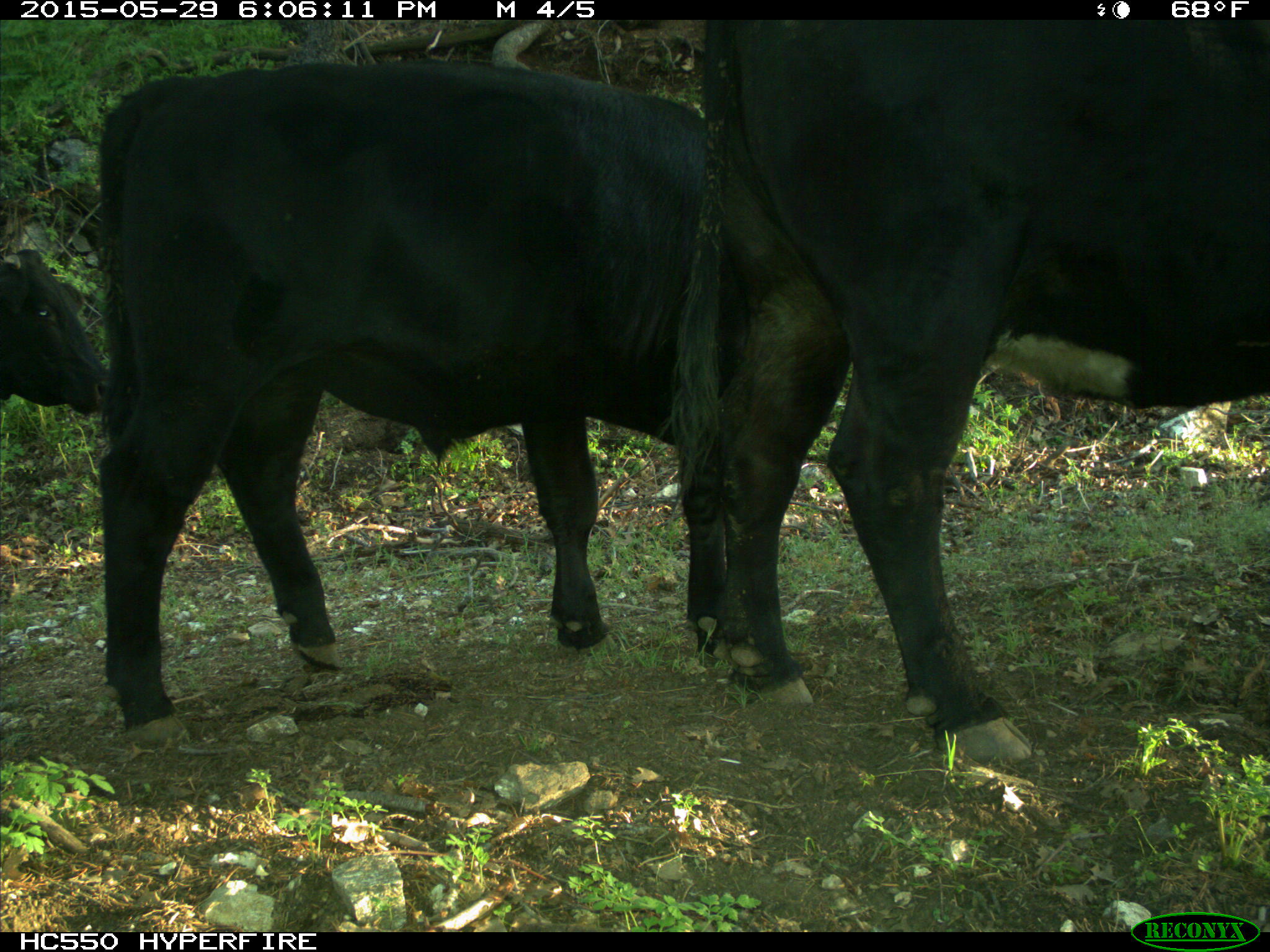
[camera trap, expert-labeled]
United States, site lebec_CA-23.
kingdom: Animalia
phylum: Chordata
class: Mammalia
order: Artiodactyla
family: Bovidae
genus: Bos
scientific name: Bos taurus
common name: domestic cow